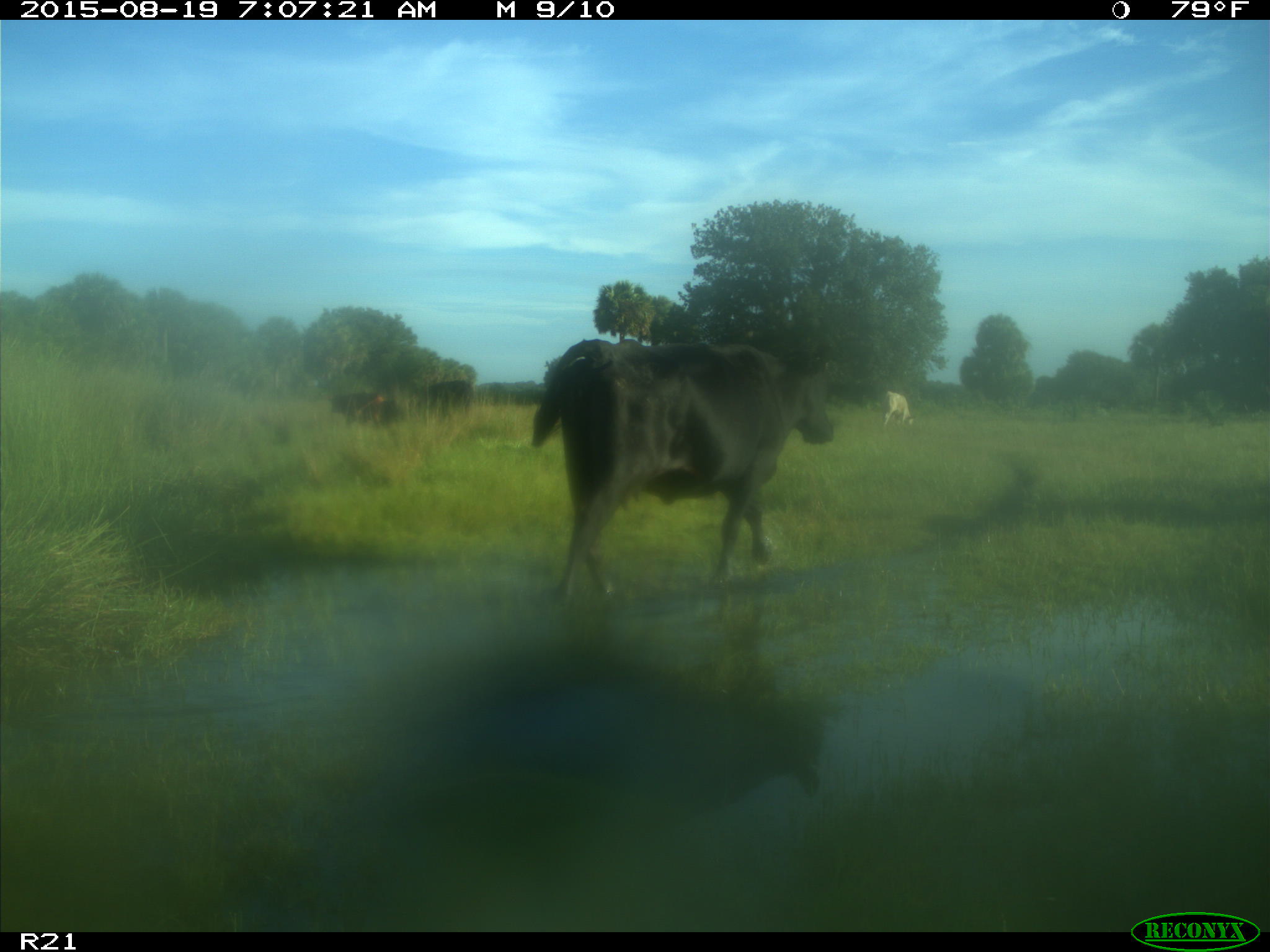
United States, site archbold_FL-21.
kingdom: Animalia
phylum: Chordata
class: Mammalia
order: Artiodactyla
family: Bovidae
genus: Bos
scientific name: Bos taurus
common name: domestic cow